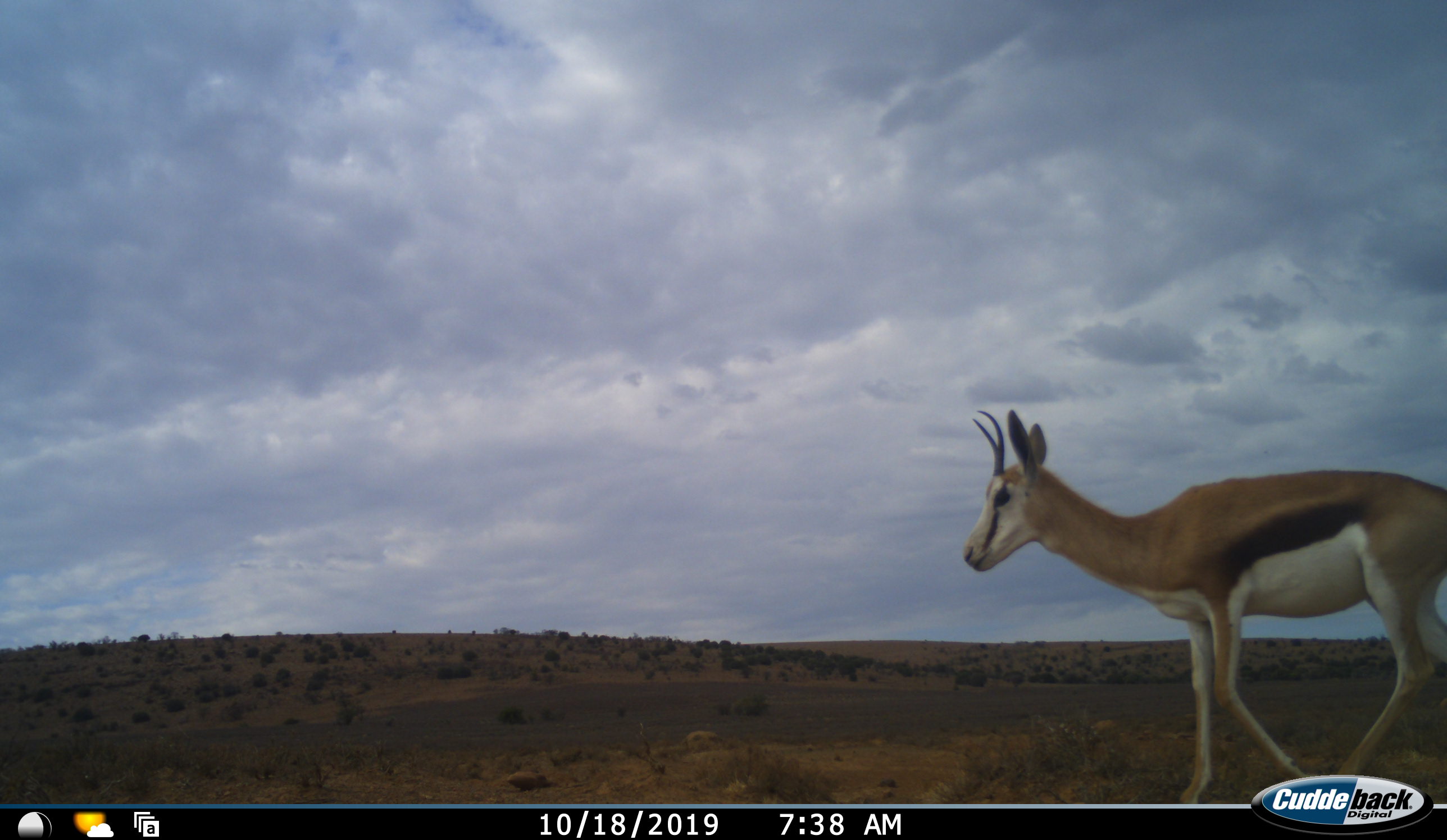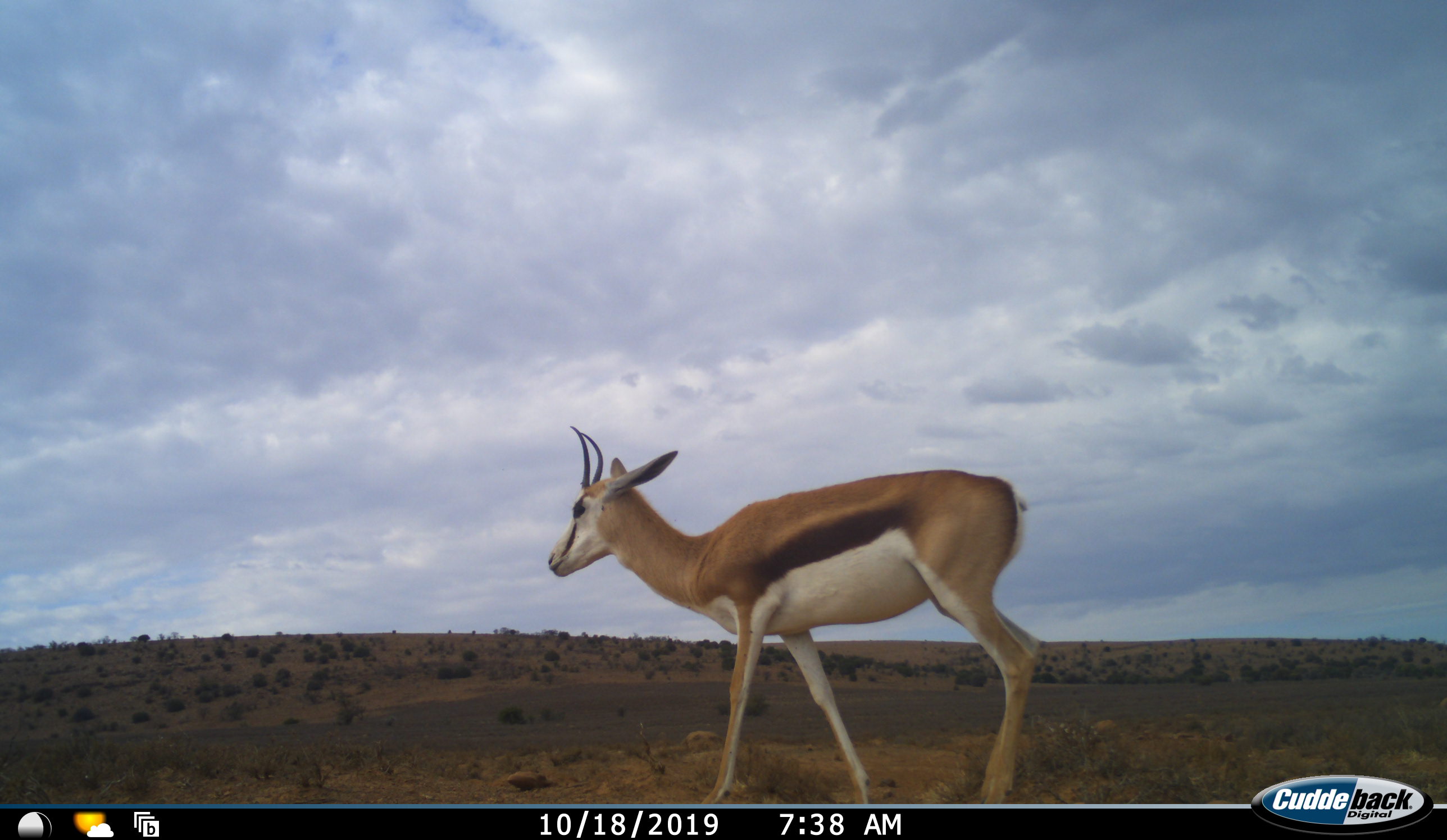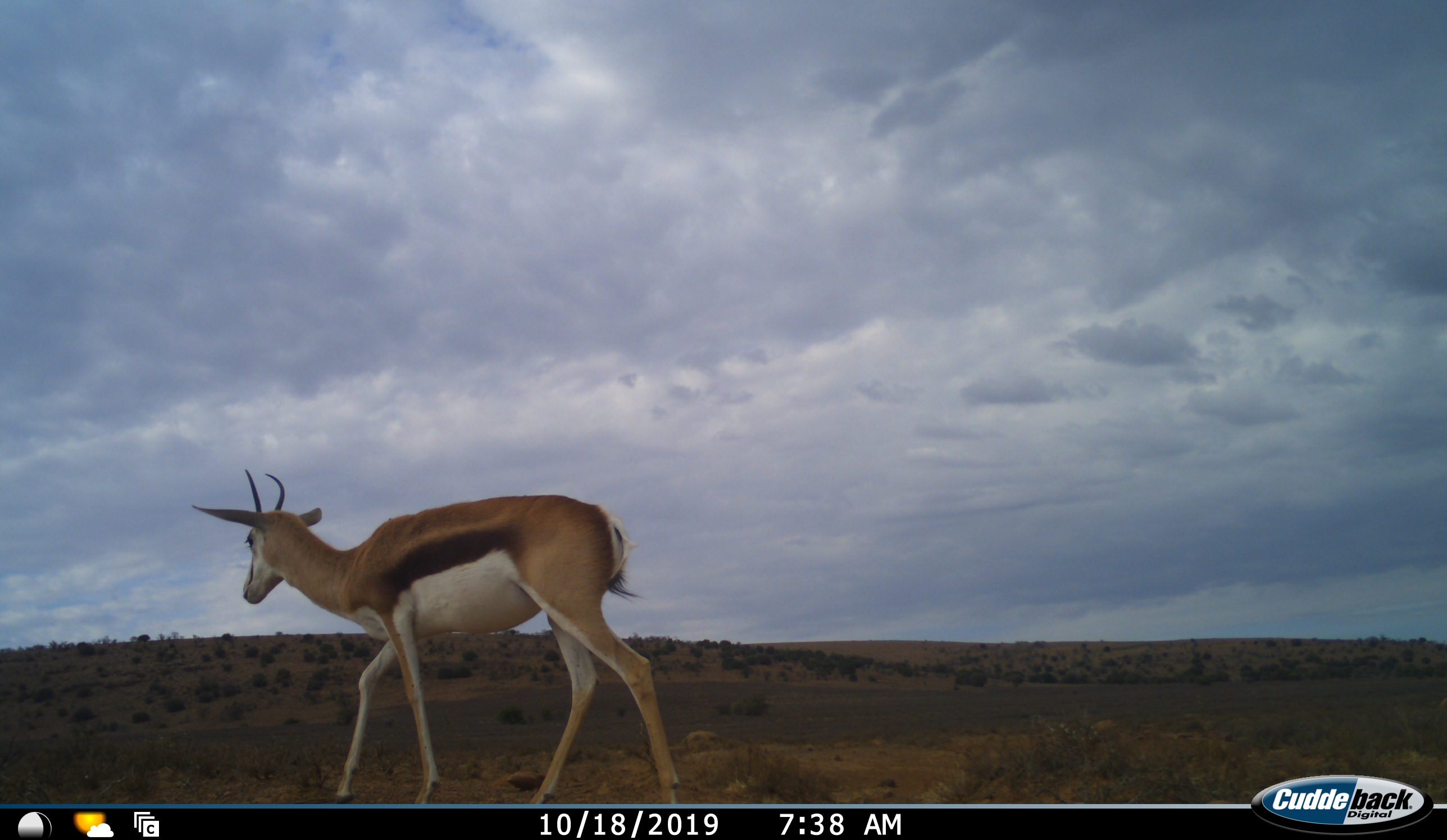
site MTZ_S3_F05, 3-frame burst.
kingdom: Animalia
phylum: Chordata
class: Mammalia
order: Artiodactyla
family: Bovidae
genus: Antidorcas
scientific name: Antidorcas marsupialis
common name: springbok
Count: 1.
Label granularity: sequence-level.